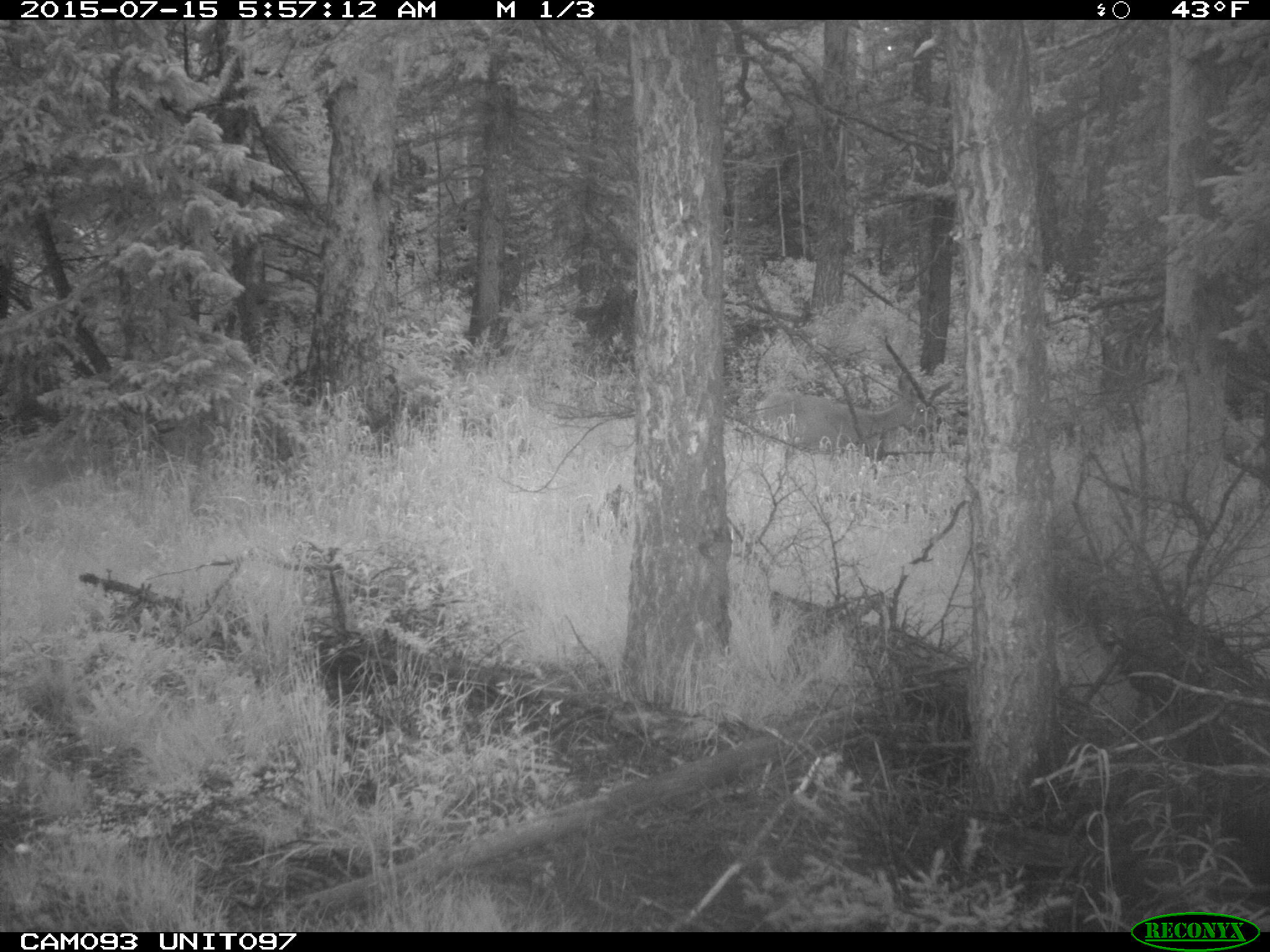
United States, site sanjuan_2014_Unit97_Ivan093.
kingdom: Animalia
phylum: Chordata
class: Mammalia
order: Artiodactyla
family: Cervidae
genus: Odocoileus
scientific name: Odocoileus hemionus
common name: mule deer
Odocoileus hemionus (mule deer).